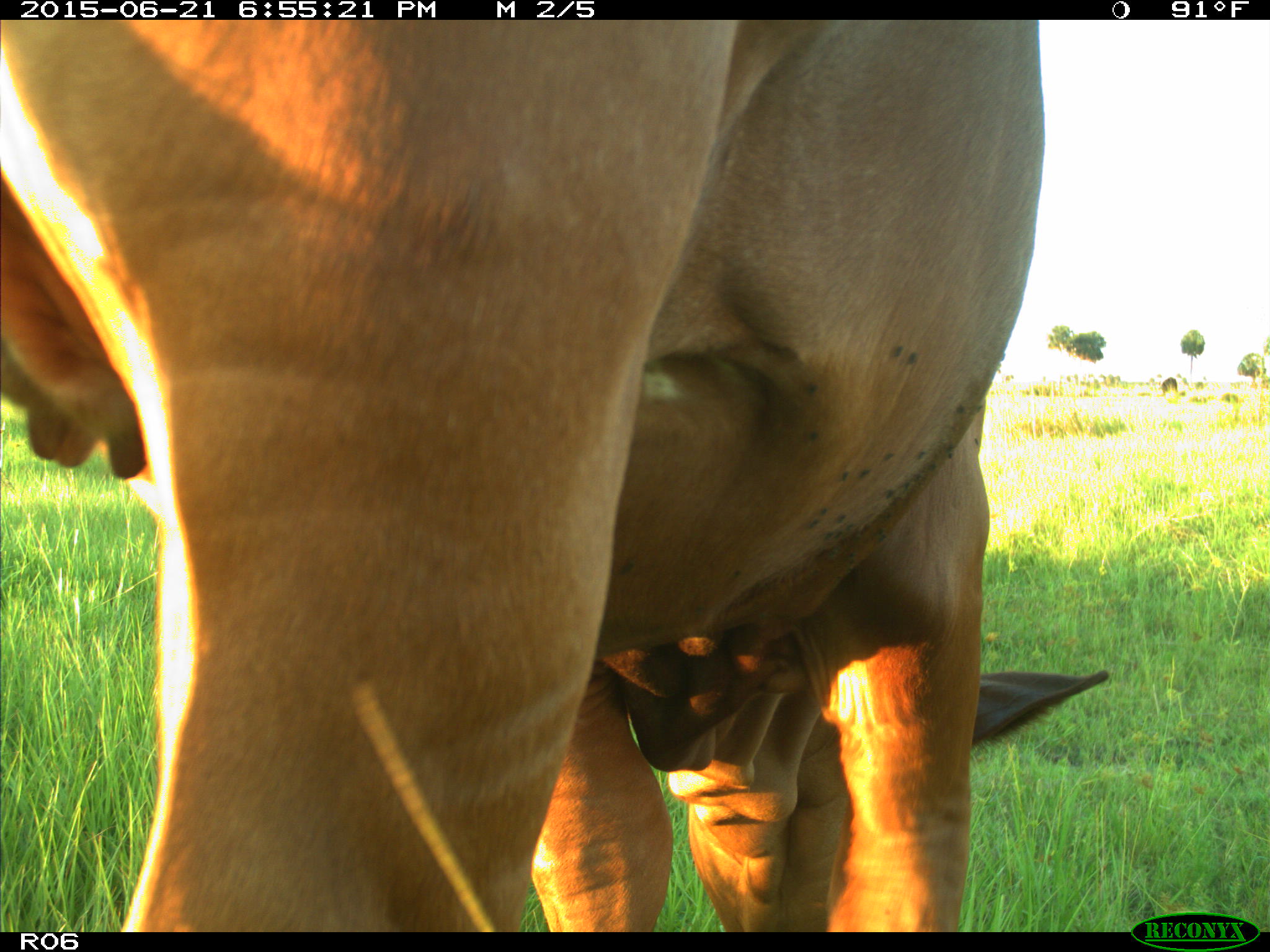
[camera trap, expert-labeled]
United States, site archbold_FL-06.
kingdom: Animalia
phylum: Chordata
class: Mammalia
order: Artiodactyla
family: Bovidae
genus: Bos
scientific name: Bos taurus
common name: domestic cow